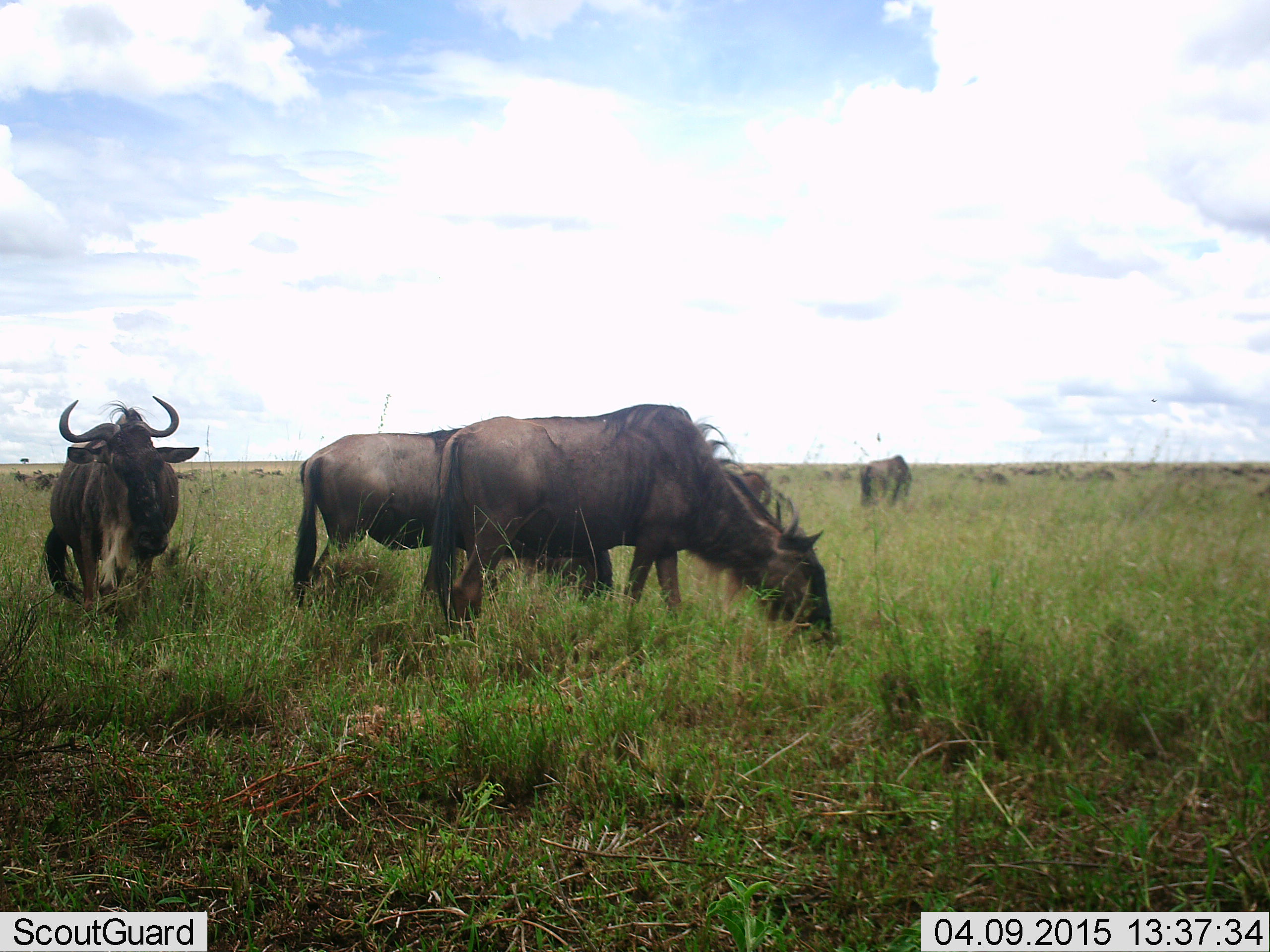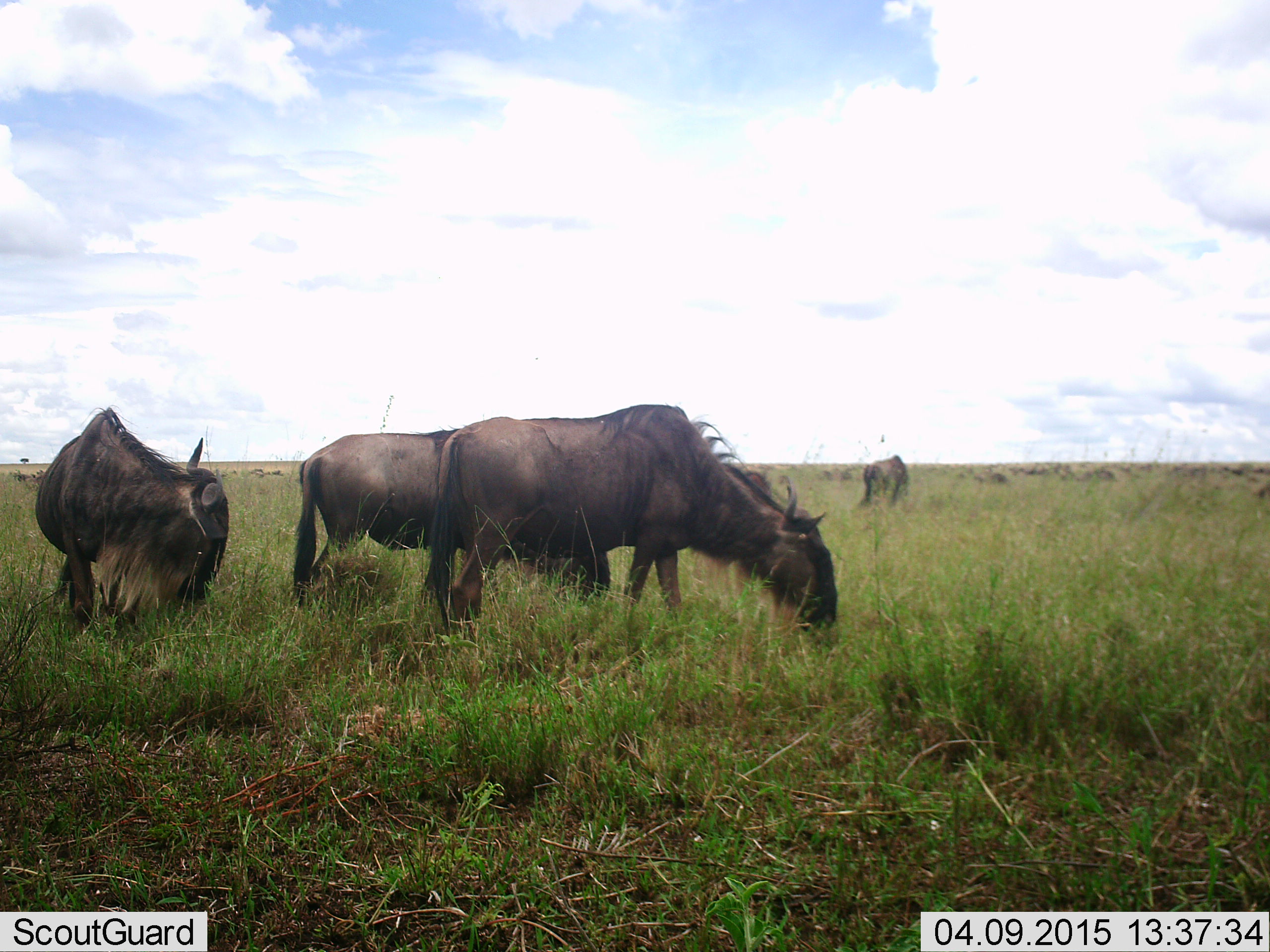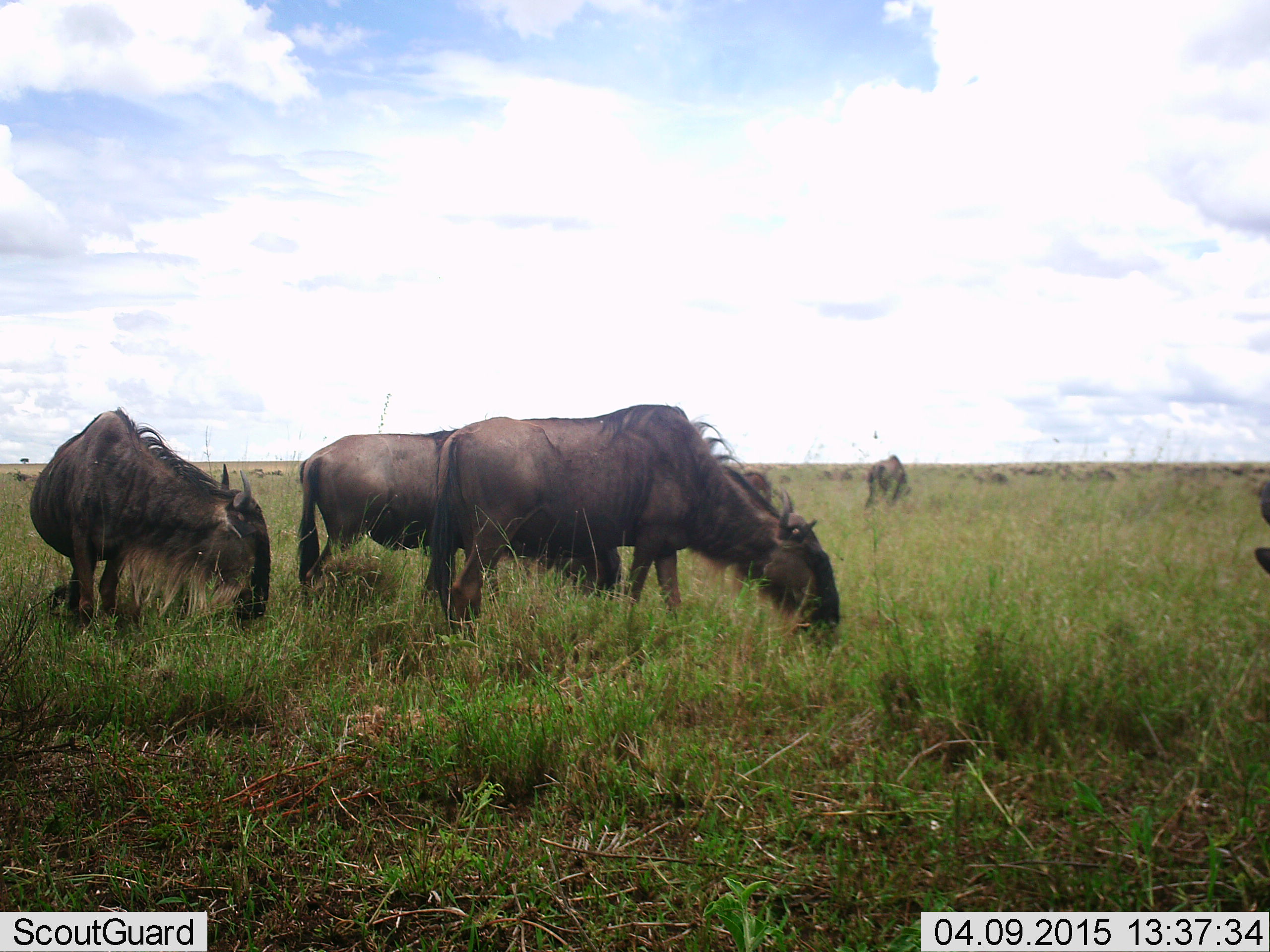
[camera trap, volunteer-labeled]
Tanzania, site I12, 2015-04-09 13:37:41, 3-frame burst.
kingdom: Animalia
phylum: Chordata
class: Mammalia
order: Artiodactyla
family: Bovidae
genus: Connochaetes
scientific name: Connochaetes taurinus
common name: blue wildebeest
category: wildebeest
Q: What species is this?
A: Wildebeest (blue wildebeest) (Connochaetes taurinus).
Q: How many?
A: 5.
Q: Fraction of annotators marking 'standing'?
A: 30%.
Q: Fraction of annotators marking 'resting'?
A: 0%.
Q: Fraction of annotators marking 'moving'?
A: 20%.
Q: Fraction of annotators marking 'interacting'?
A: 0%.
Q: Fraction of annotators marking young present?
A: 0%.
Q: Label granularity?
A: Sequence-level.